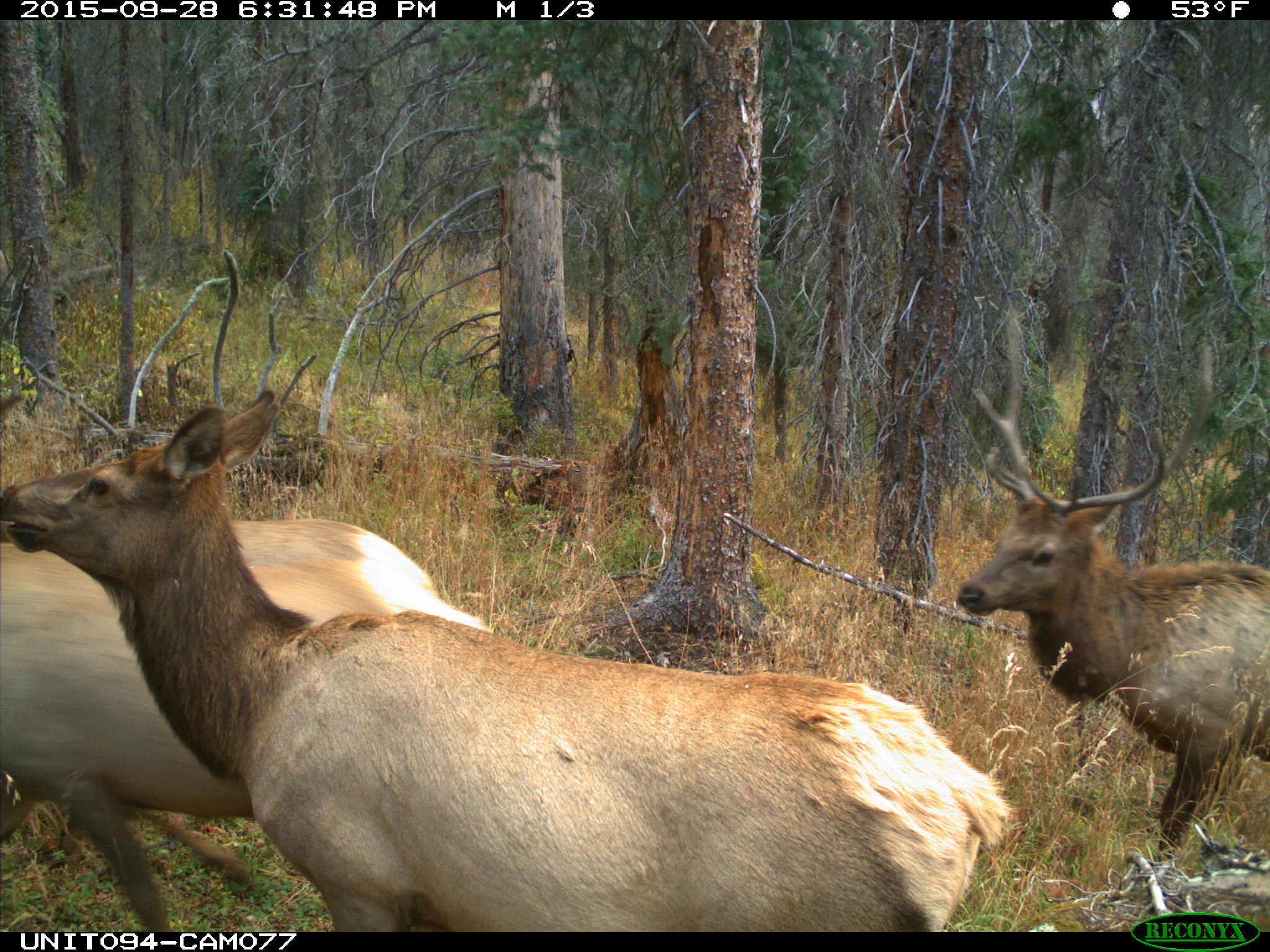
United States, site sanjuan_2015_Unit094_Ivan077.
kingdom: Animalia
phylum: Chordata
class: Mammalia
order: Artiodactyla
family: Cervidae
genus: Cervus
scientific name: Cervus elaphus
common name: red deer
Cervus elaphus (red deer).